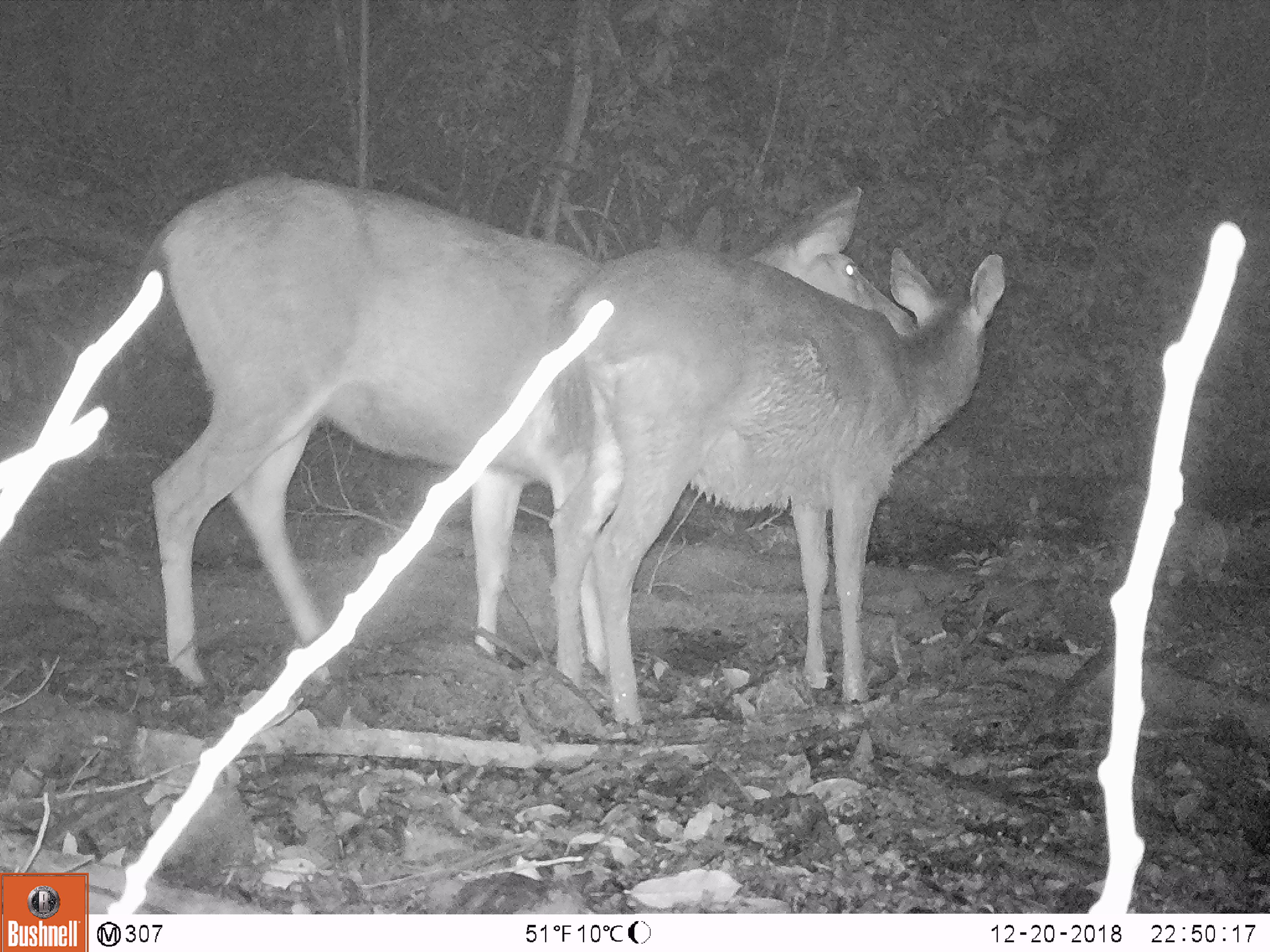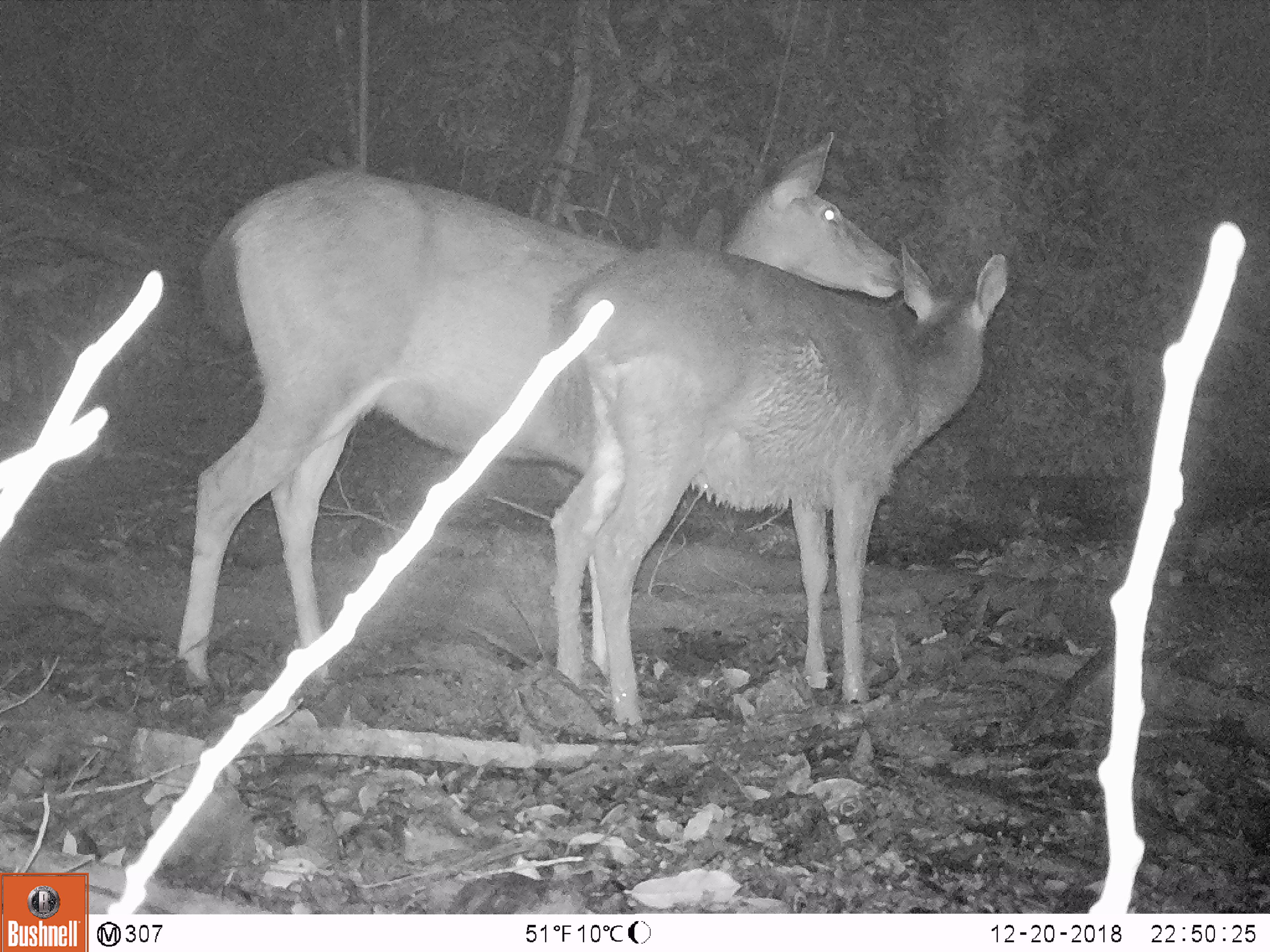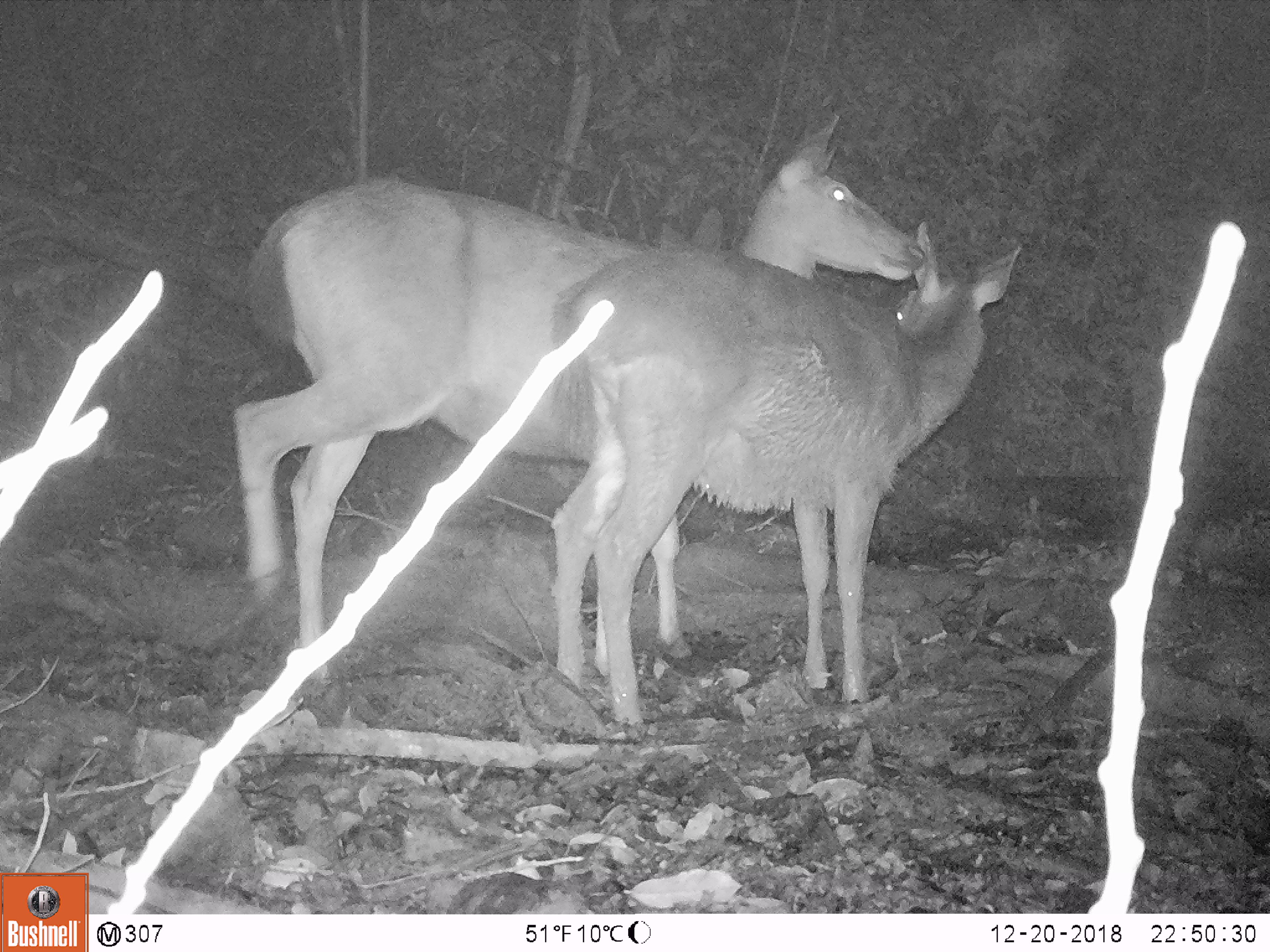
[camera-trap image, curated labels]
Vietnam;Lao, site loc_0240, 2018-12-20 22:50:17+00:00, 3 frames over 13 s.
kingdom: Animalia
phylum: Chordata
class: Mammalia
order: Artiodactyla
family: Cervidae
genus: Rusa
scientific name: Rusa unicolor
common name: sambar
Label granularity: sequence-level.